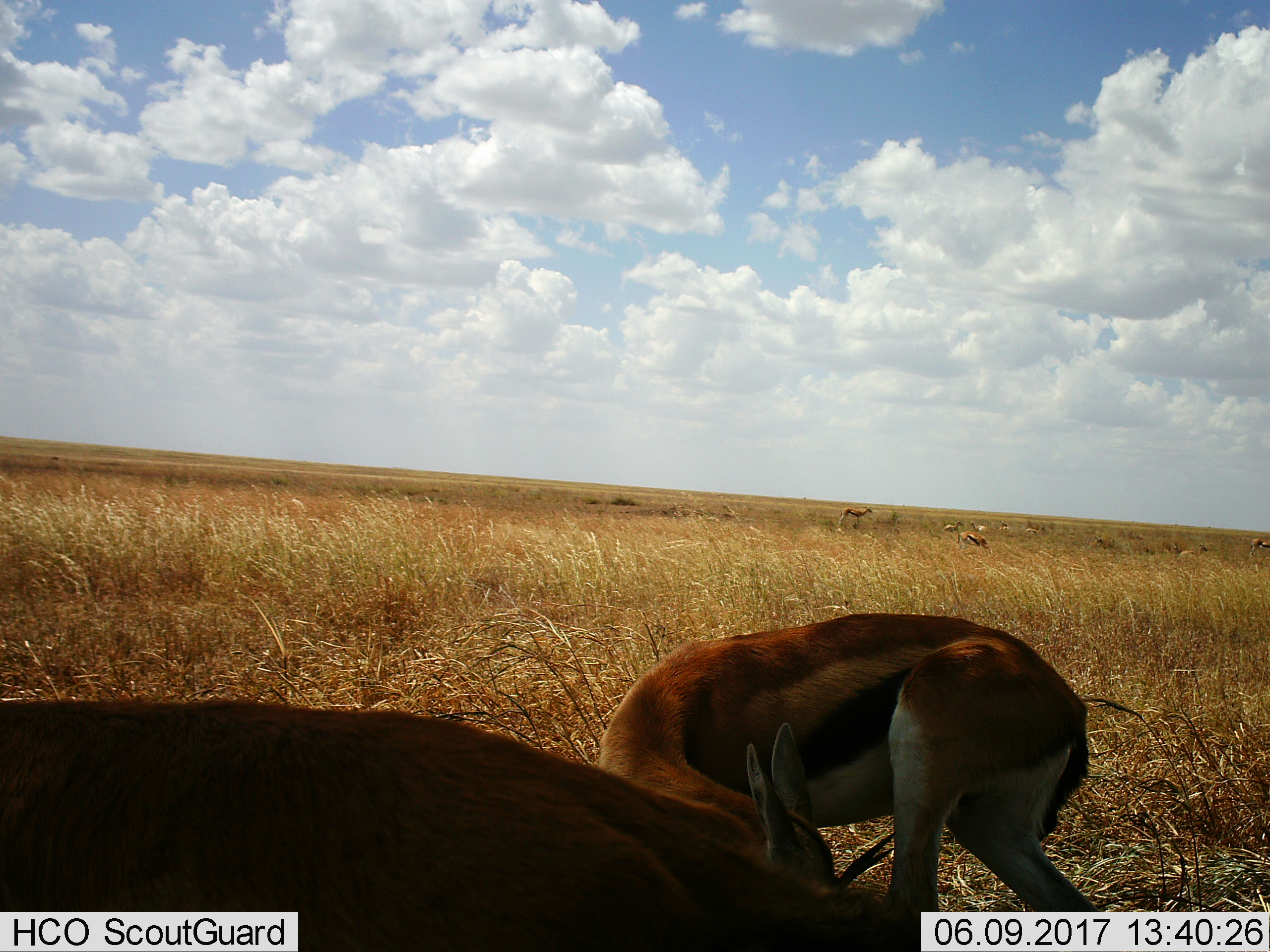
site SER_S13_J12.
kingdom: Animalia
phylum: Chordata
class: Mammalia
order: Artiodactyla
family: Bovidae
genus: Eudorcas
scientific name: Eudorcas thomsonii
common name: thomson's gazelle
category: gazellethomsons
Gazellethomsons (thomson's gazelle) (Eudorcas thomsonii), count 11-50. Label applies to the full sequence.